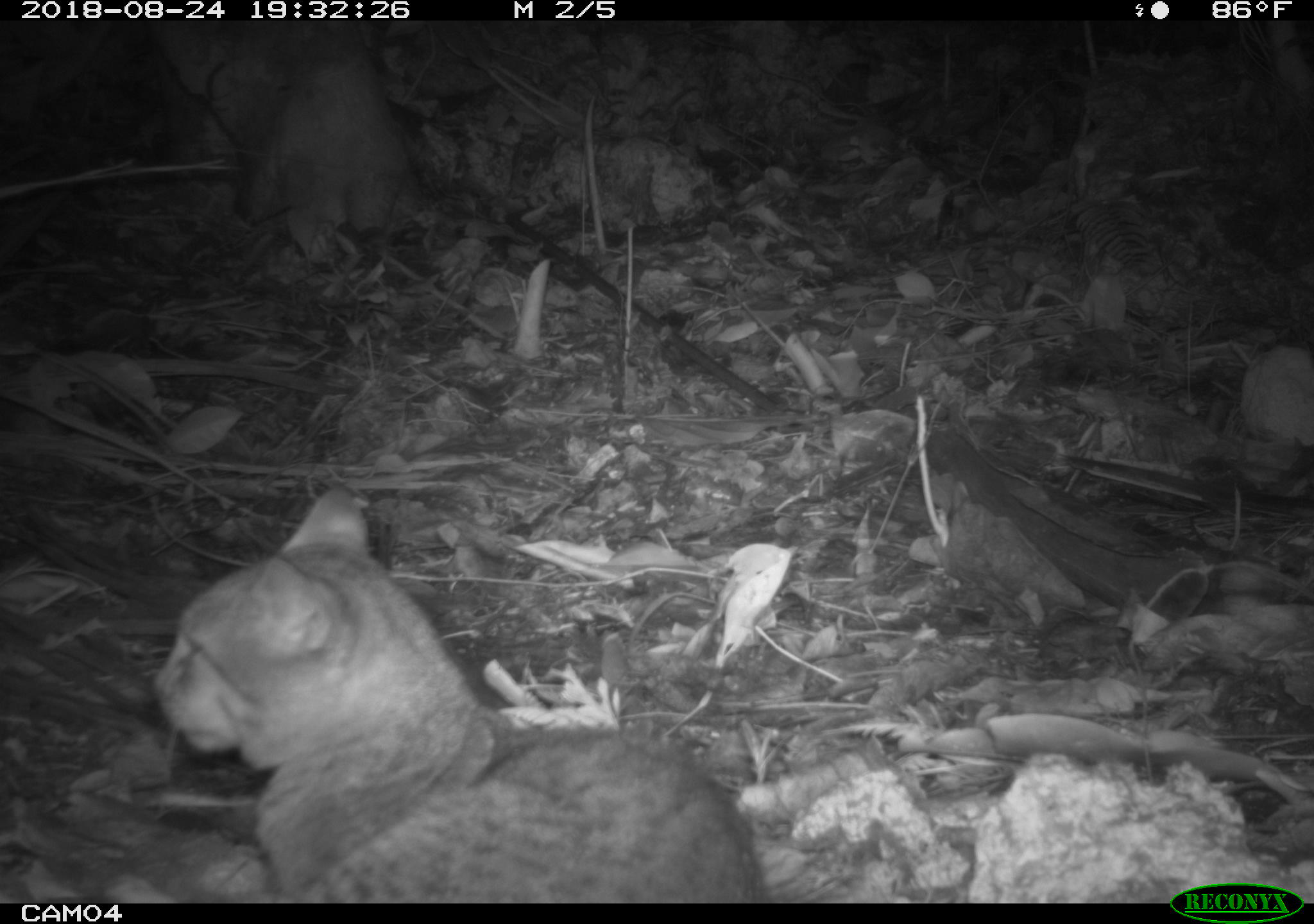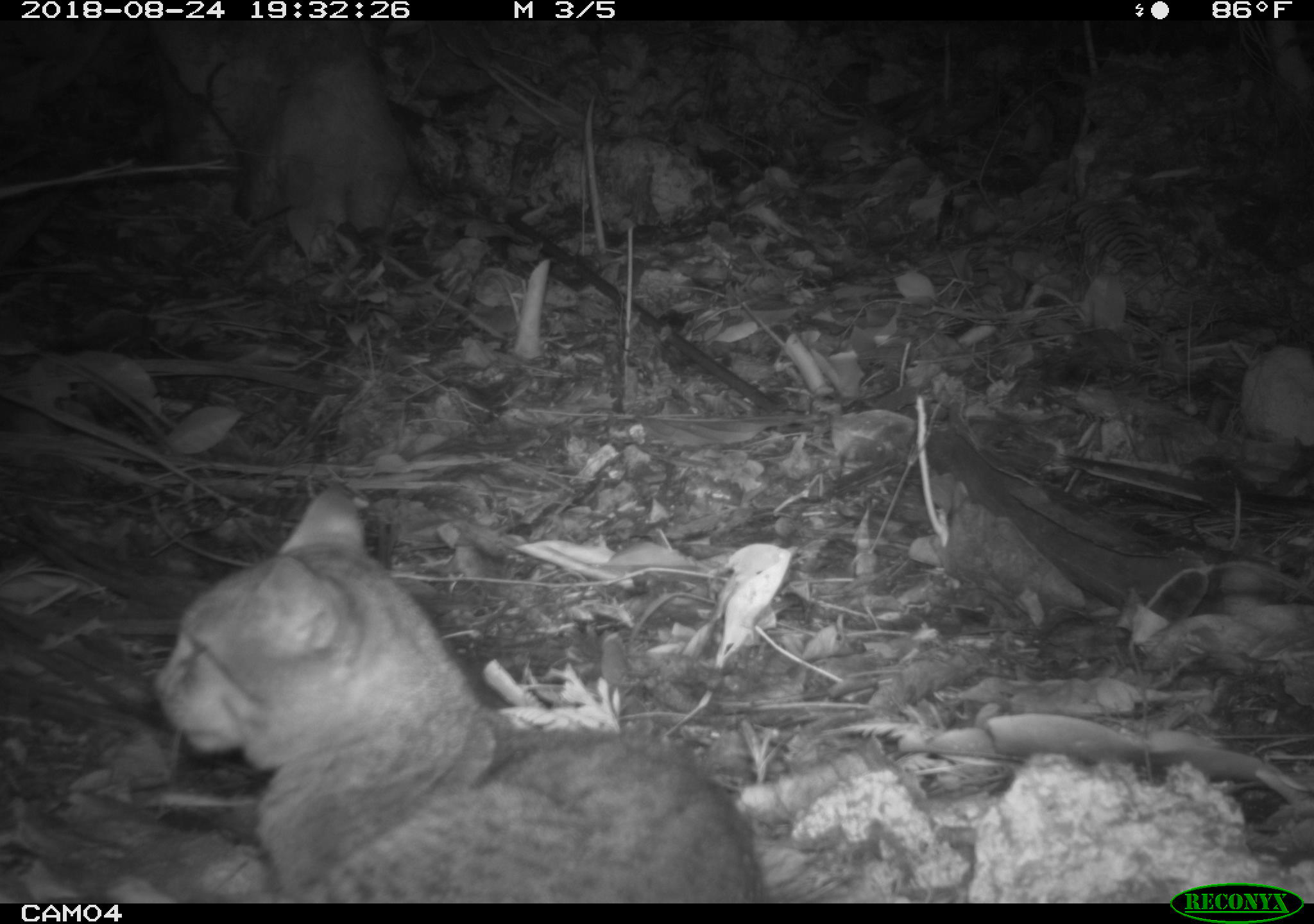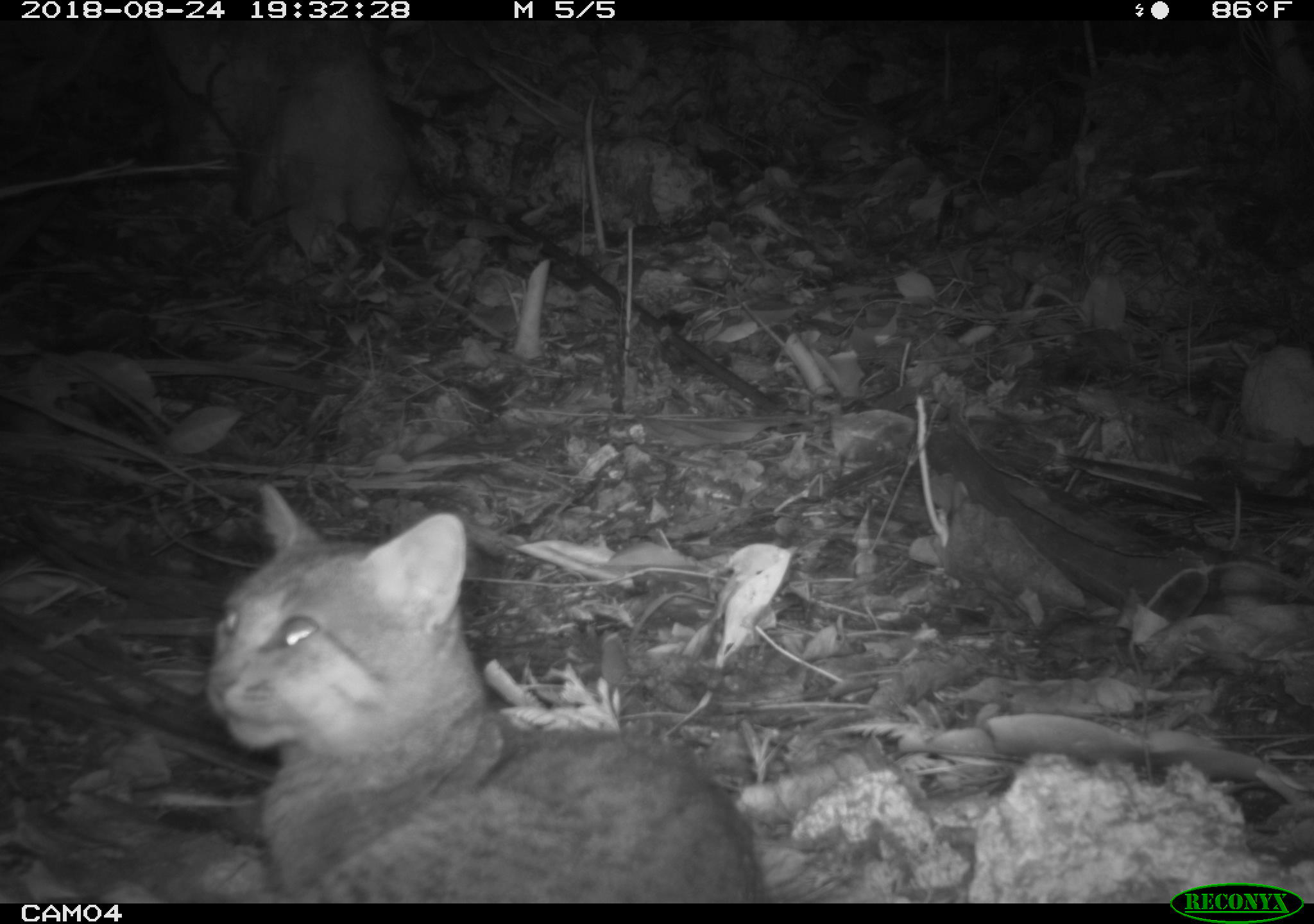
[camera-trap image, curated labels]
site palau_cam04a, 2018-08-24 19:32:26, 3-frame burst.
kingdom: Animalia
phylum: Chordata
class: Mammalia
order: Carnivora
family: Felidae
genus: Felis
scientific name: Felis catus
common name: cat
Cat (Felis catus).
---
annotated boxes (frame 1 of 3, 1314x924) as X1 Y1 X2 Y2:
cat: 139 485 774 903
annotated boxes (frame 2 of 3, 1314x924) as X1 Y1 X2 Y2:
cat: 137 479 772 901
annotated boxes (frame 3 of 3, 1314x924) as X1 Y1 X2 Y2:
cat: 201 486 771 902